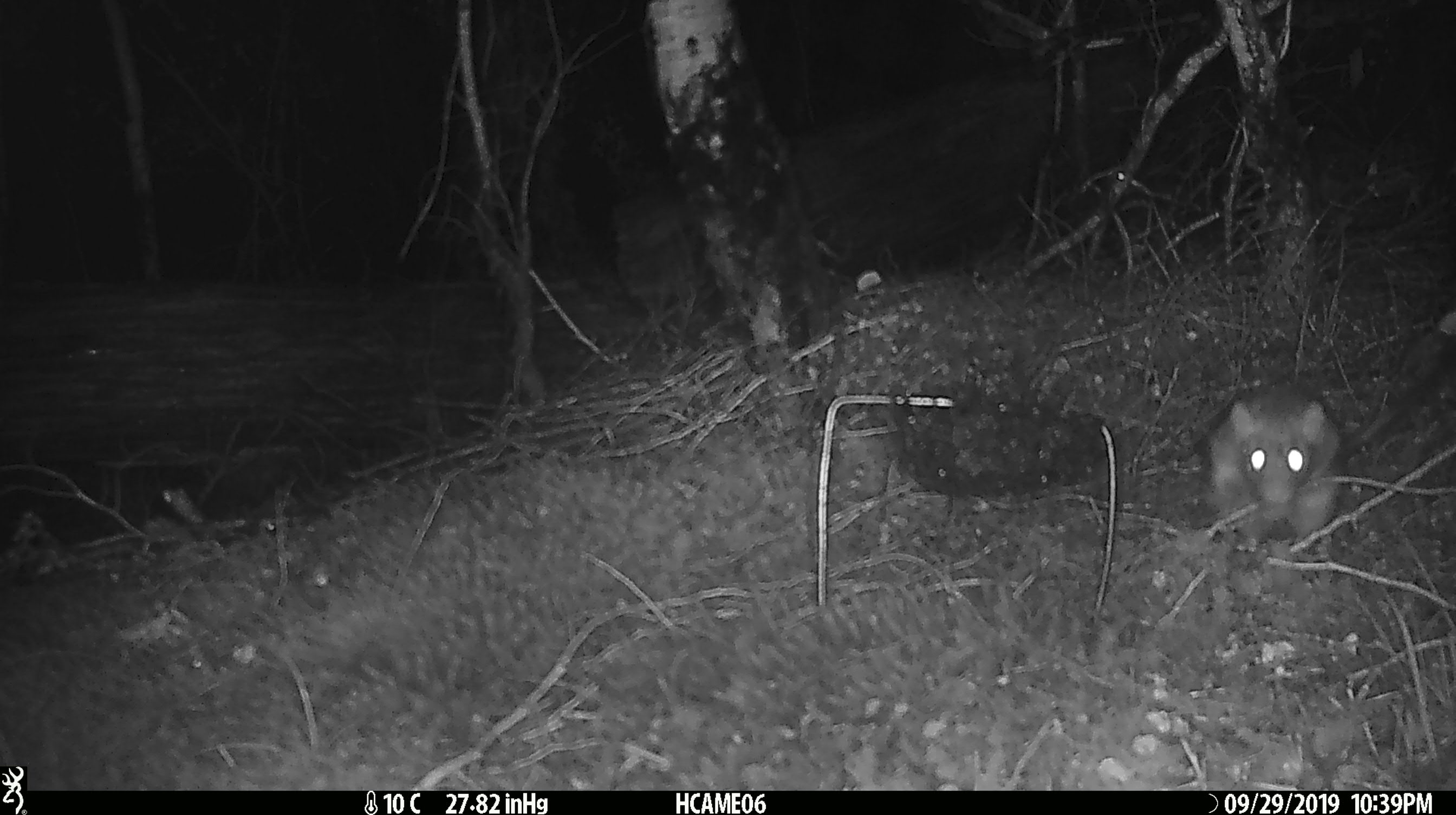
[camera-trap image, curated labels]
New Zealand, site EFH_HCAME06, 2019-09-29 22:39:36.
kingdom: Animalia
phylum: Chordata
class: Mammalia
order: Rodentia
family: Muridae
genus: Rattus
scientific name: Rattus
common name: rat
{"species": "rat (Rattus)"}